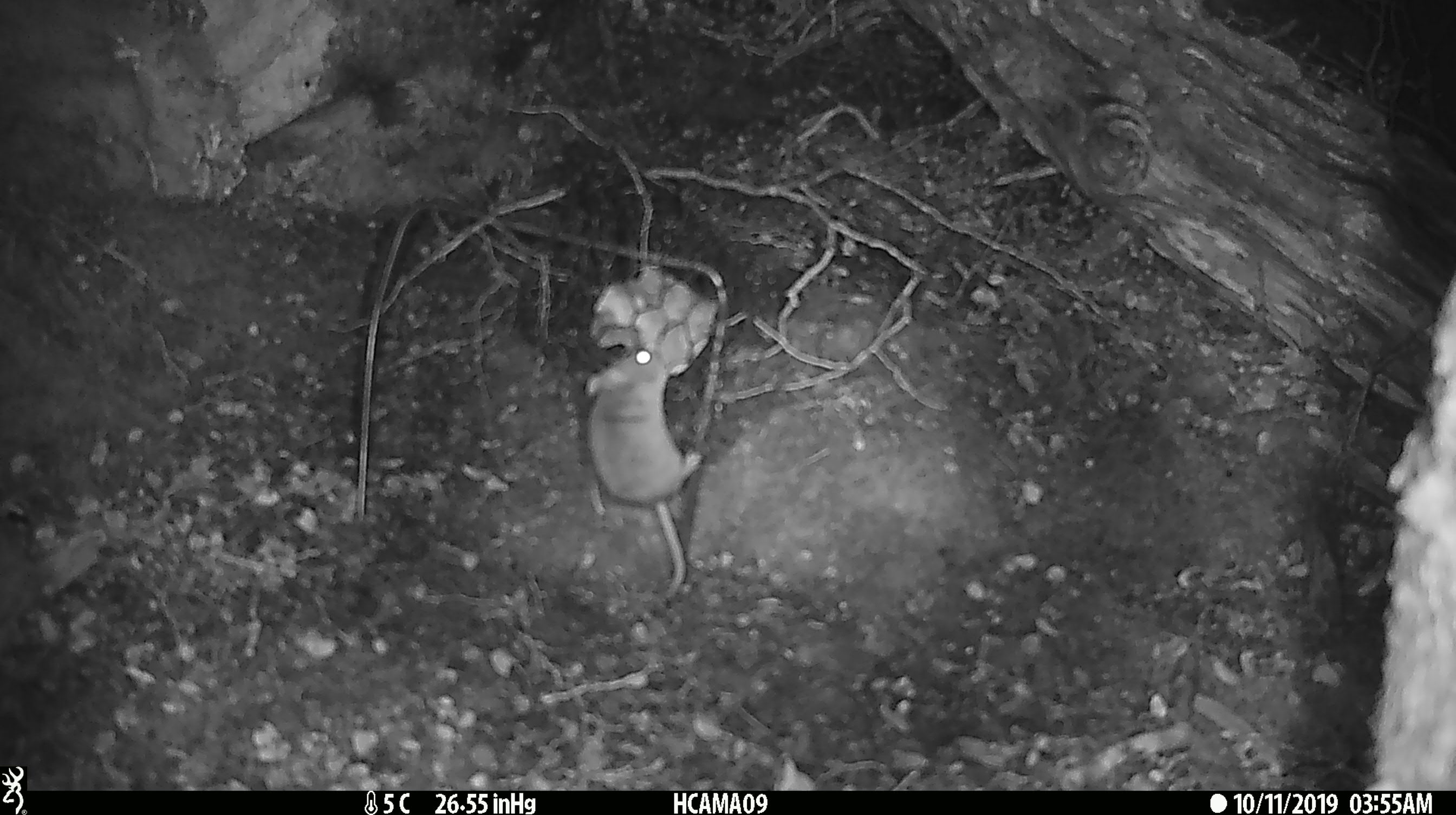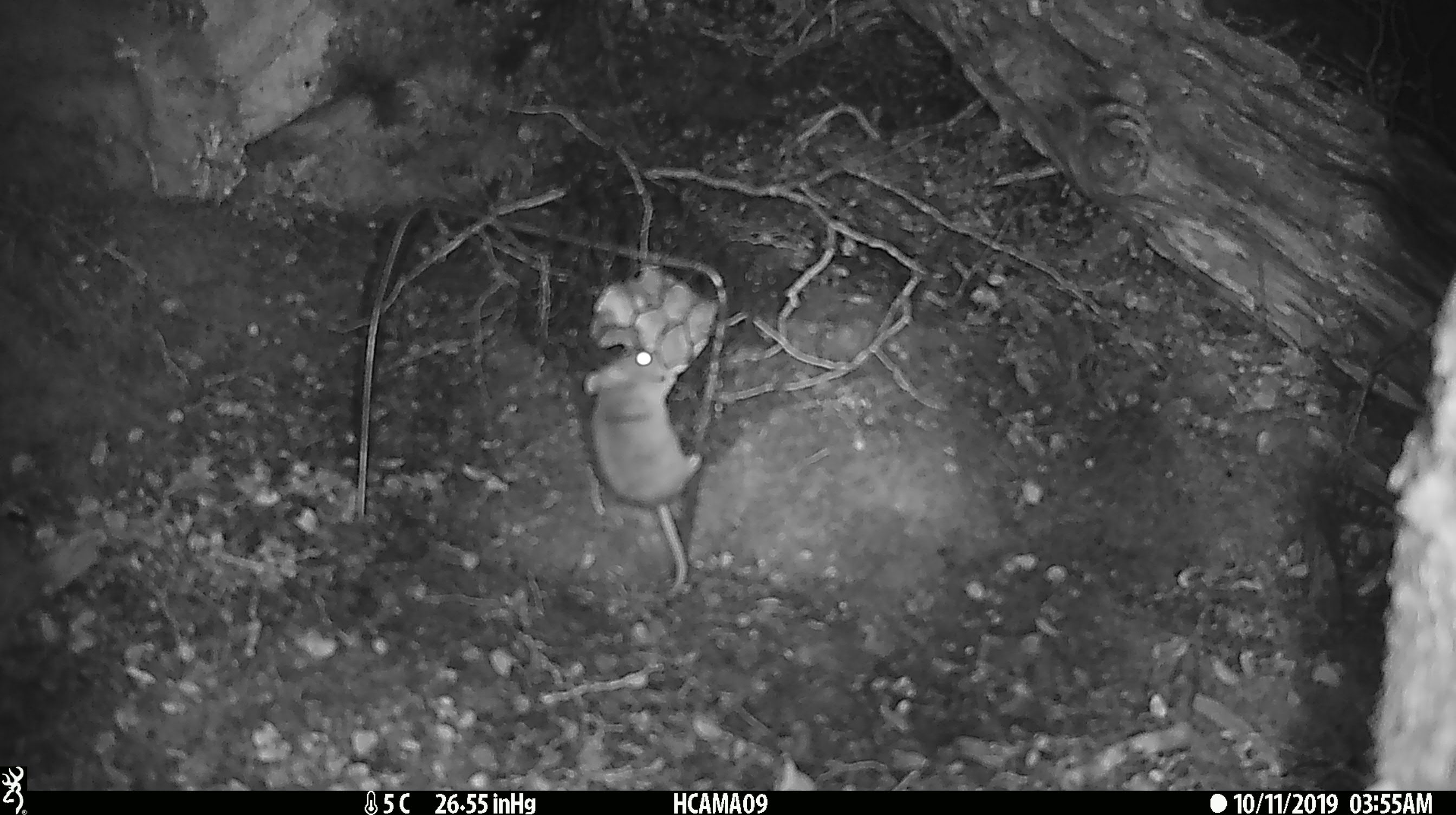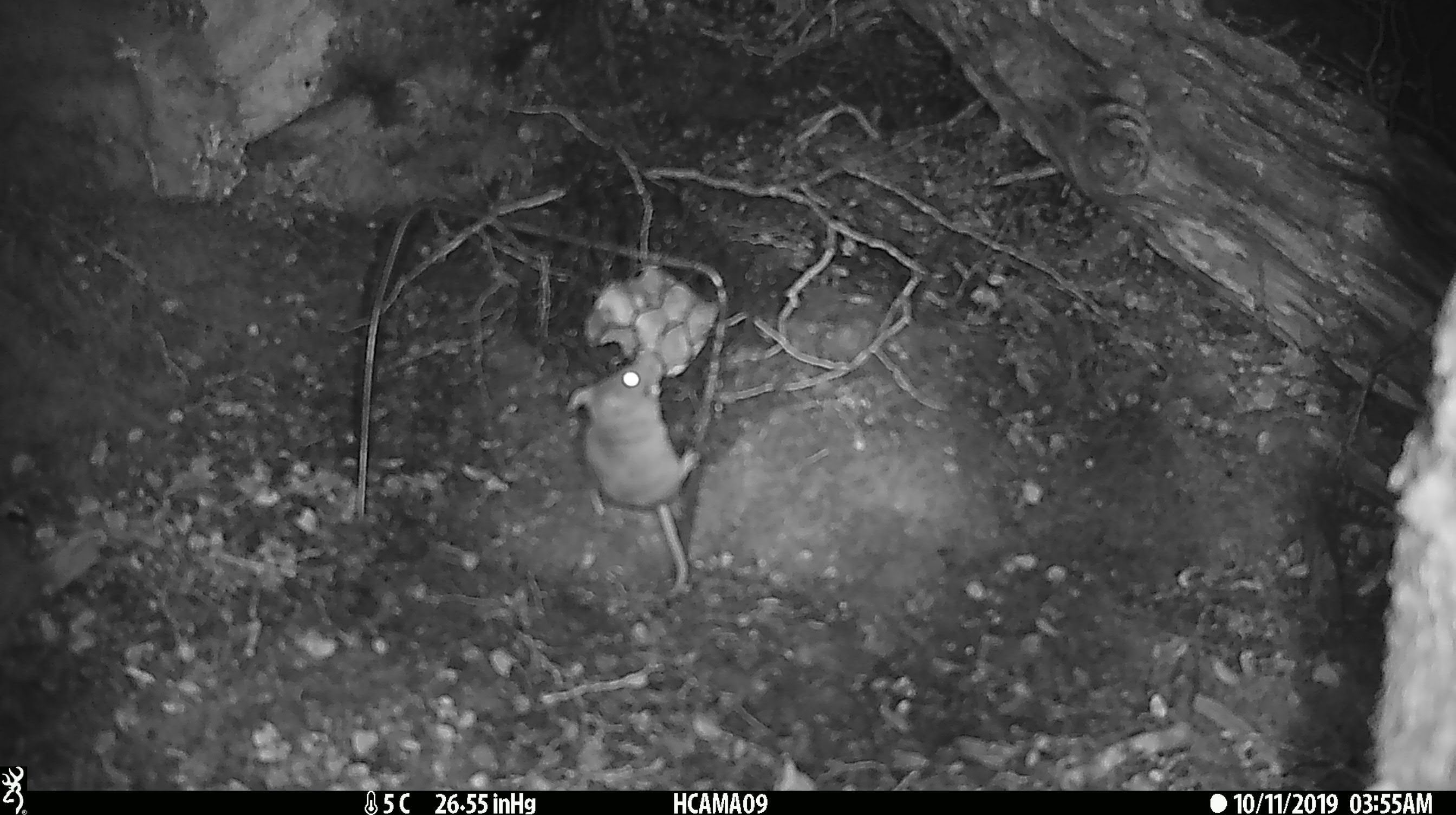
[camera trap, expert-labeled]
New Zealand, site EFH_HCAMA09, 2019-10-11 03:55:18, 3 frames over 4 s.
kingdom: Animalia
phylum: Chordata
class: Mammalia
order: Rodentia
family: Muridae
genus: Mus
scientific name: Mus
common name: mouse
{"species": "mouse (Mus)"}